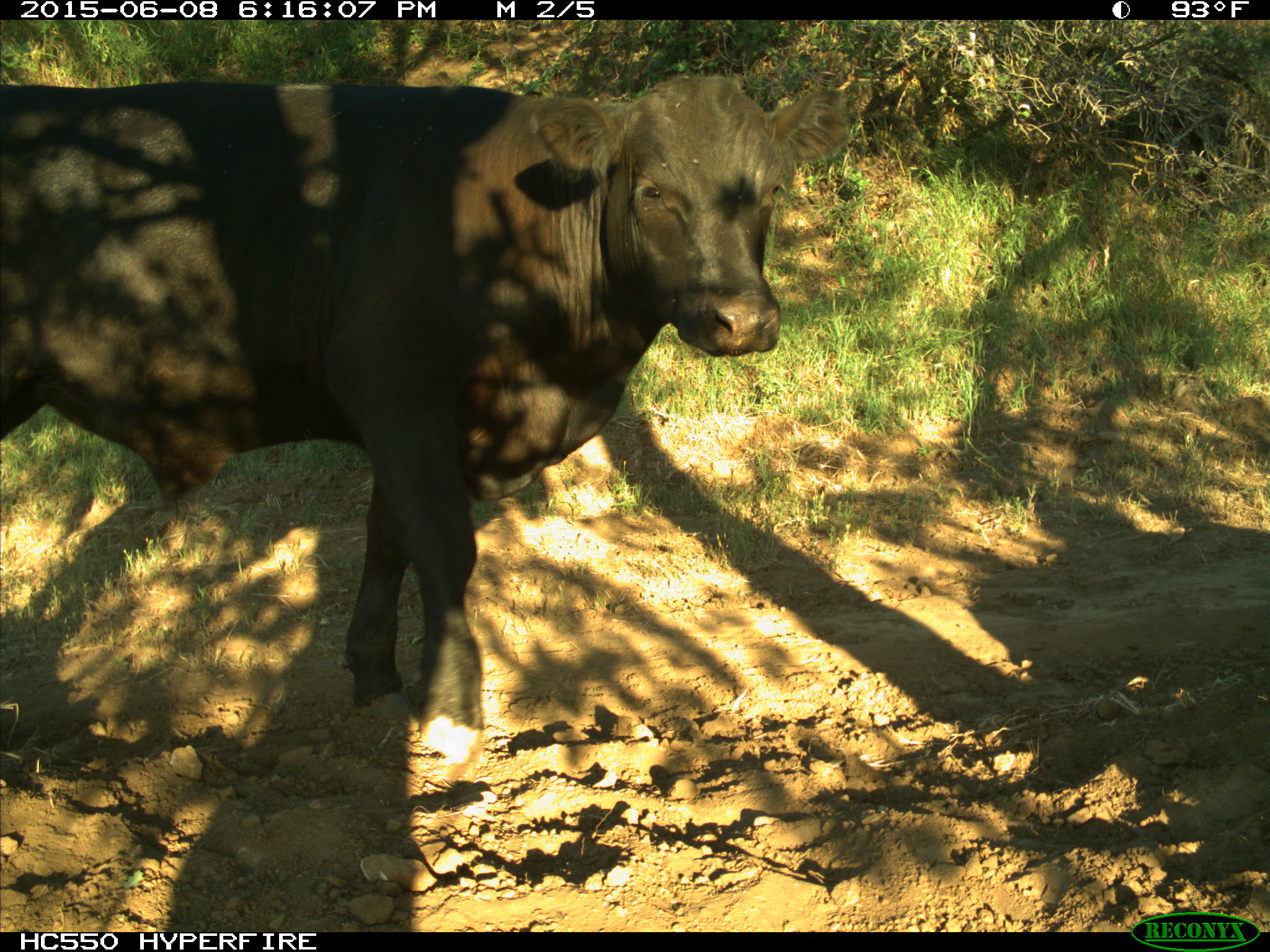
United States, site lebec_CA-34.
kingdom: Animalia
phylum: Chordata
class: Mammalia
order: Artiodactyla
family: Bovidae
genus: Bos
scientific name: Bos taurus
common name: domestic cow